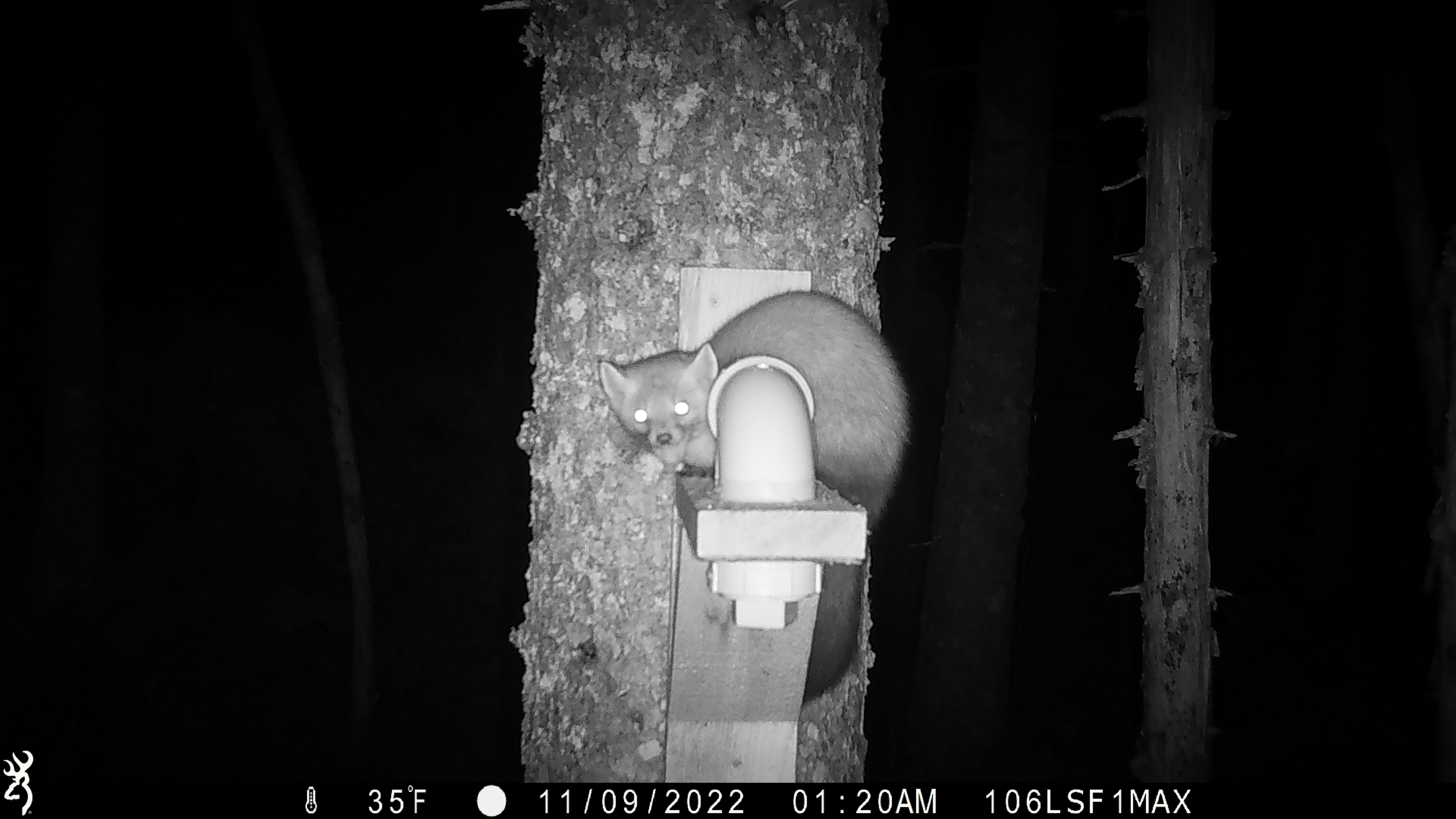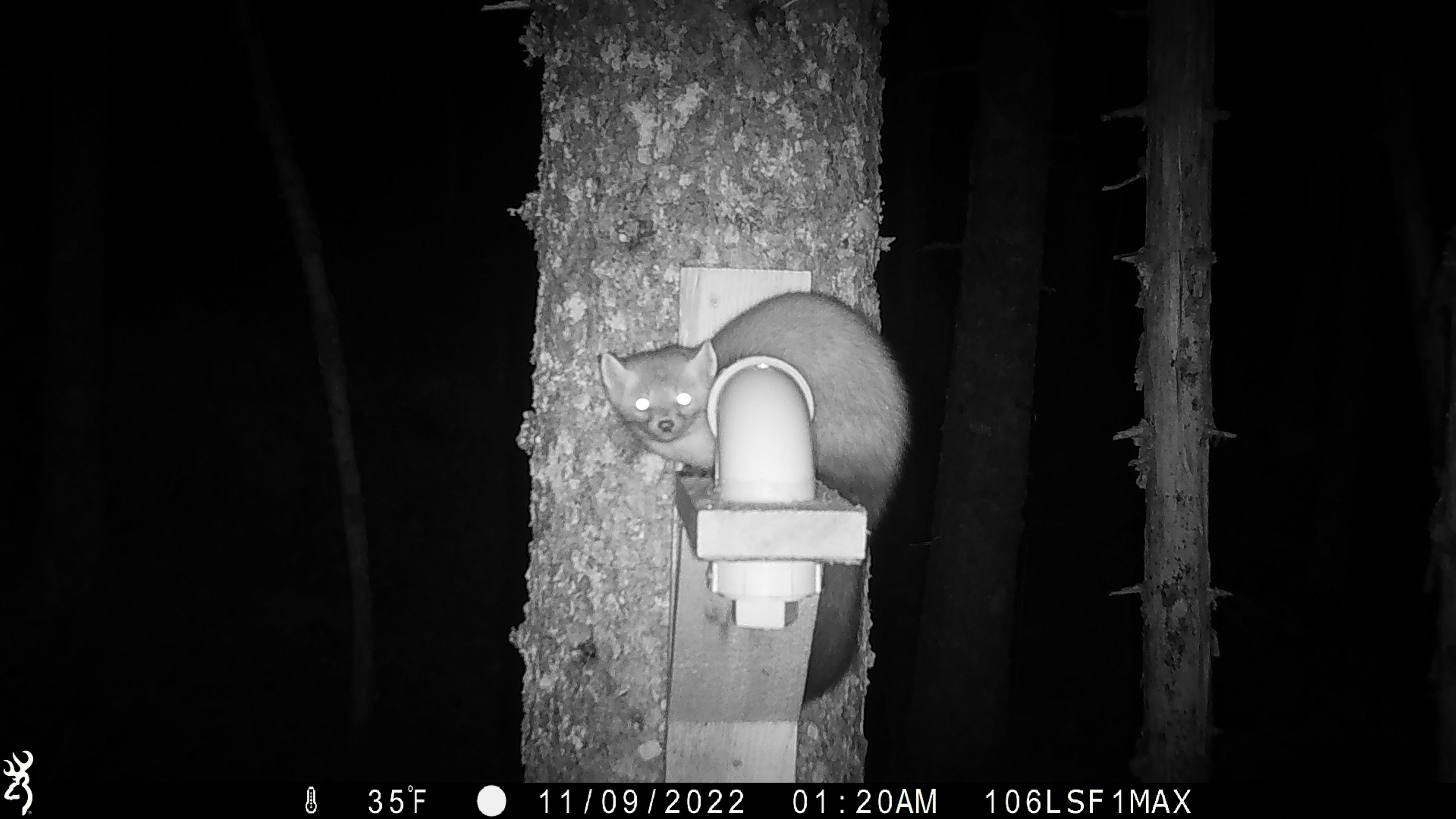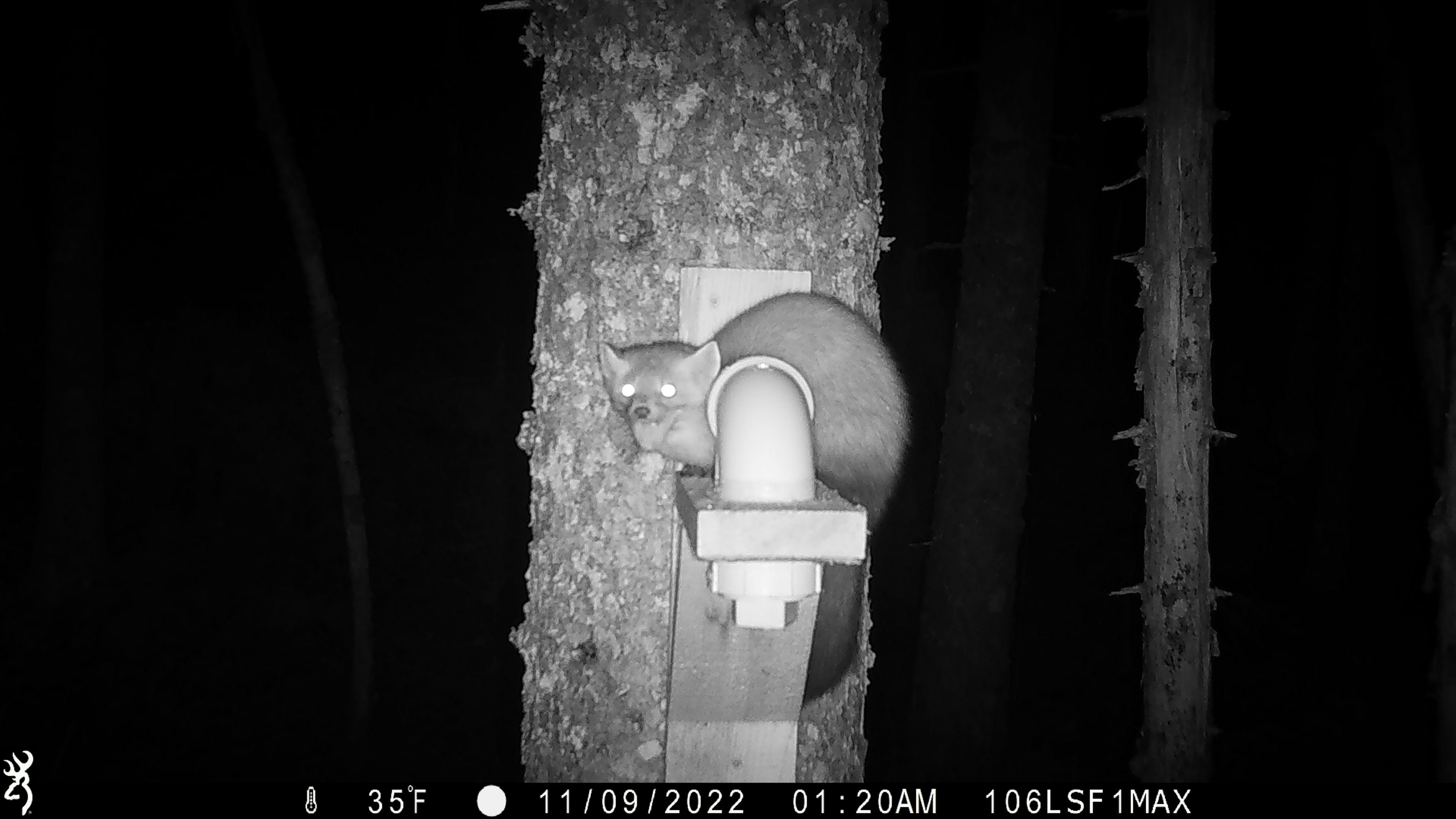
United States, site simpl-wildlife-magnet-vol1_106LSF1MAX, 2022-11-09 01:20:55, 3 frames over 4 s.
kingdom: Animalia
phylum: Chordata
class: Mammalia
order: Carnivora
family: Mustelidae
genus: Martes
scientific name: Martes americana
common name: american marten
American marten (Martes americana).